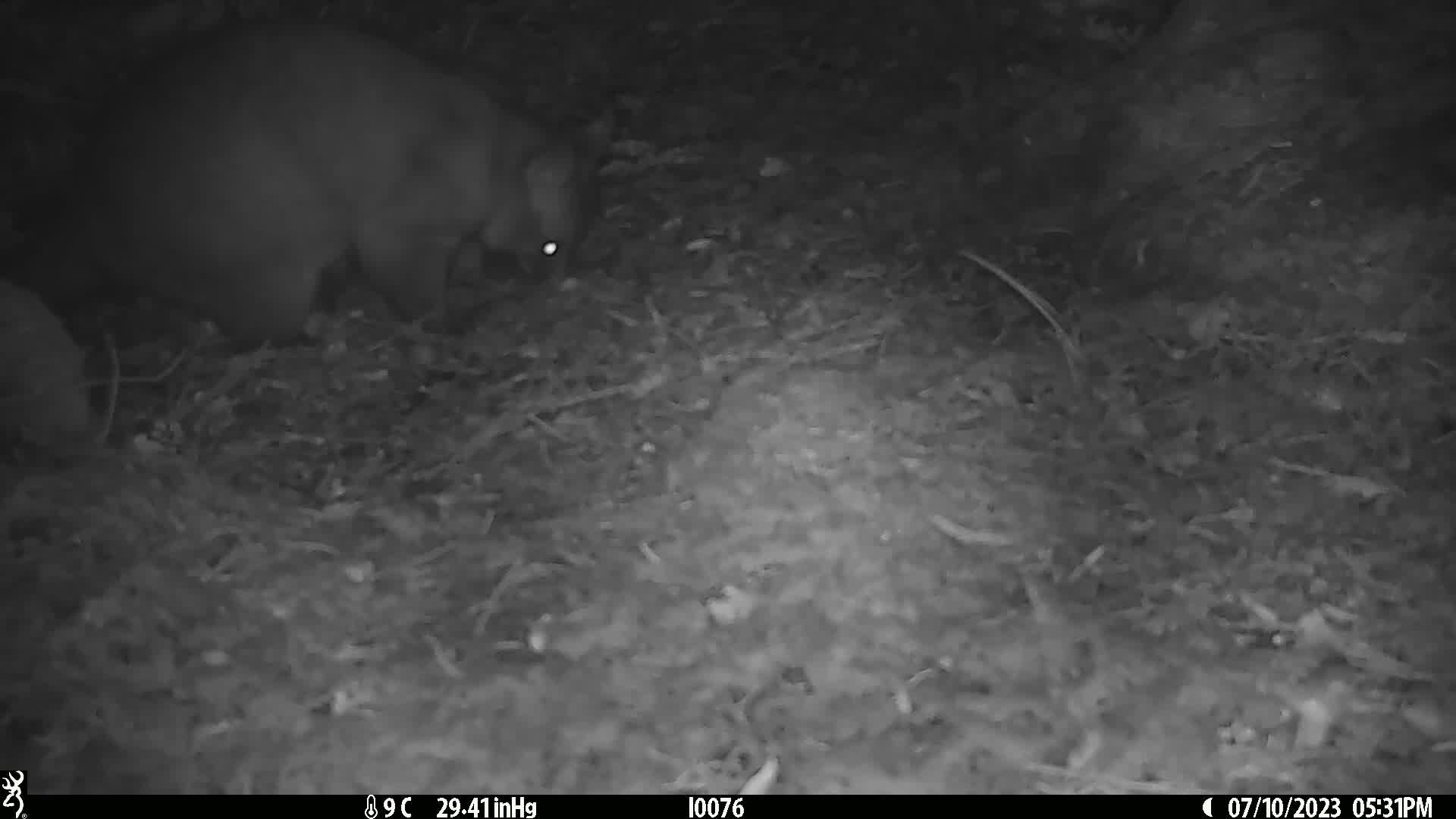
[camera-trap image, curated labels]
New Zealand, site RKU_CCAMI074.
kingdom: Animalia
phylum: Chordata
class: Mammalia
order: Diprotodontia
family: Phalangeridae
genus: Trichosurus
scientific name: Trichosurus vulpecula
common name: common brushtail possum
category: possum